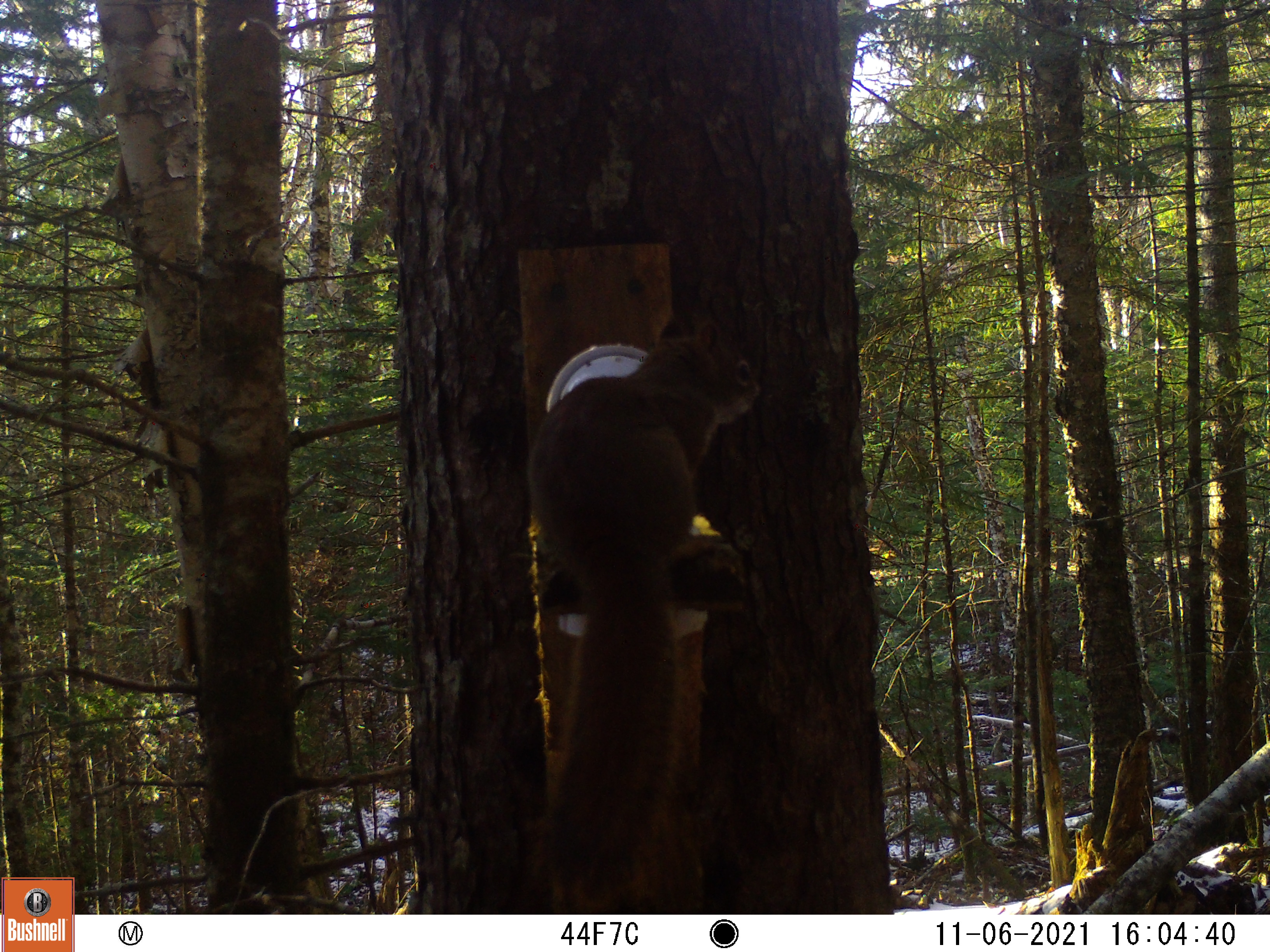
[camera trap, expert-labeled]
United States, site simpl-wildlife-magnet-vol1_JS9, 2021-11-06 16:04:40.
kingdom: Animalia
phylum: Chordata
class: Mammalia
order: Rodentia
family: Sciuridae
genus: Tamiasciurus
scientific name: Tamiasciurus hudsonicus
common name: red squirrel